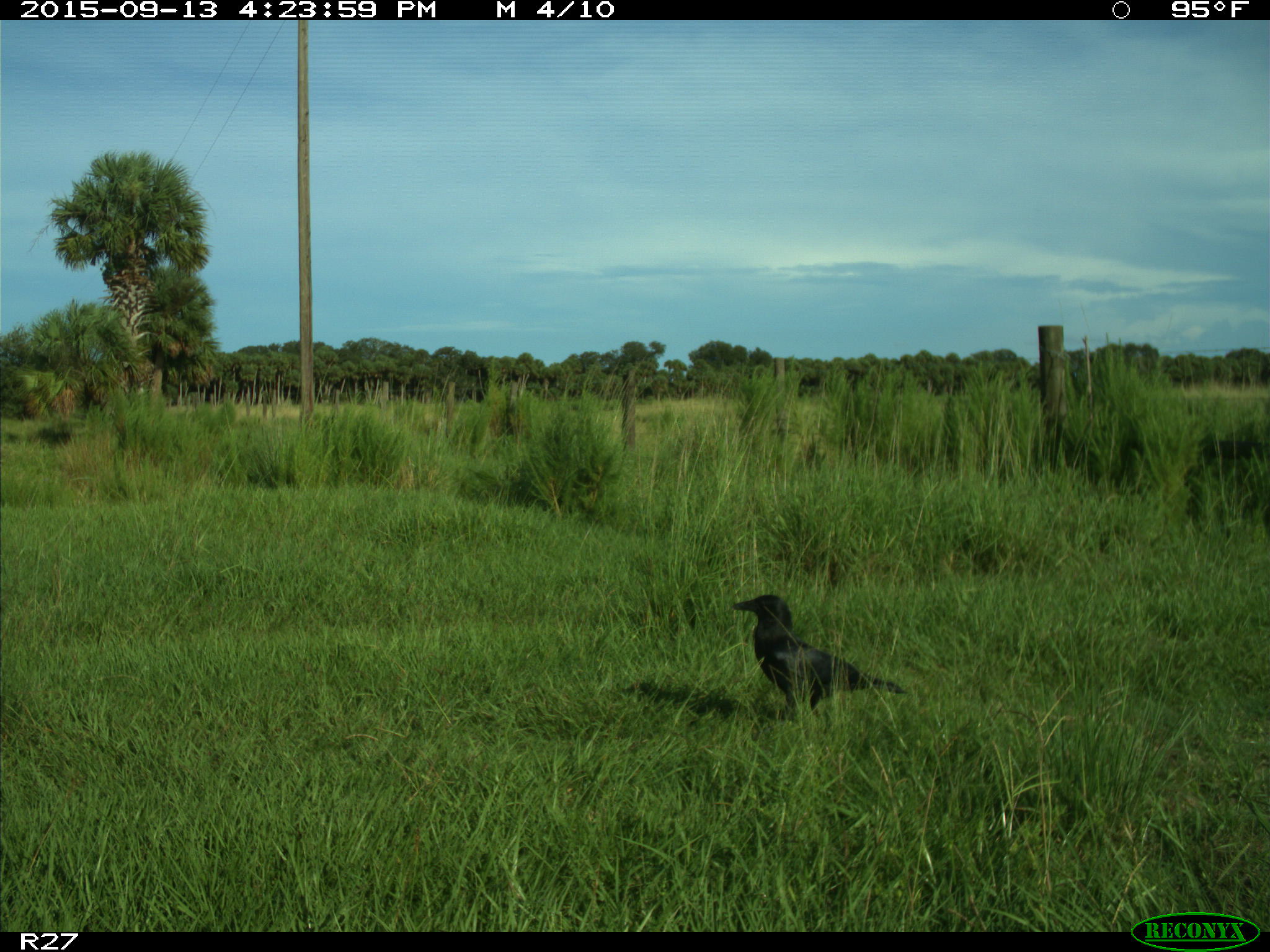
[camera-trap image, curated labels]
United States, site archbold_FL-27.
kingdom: Animalia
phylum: Chordata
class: Aves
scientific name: Aves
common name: birds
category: unidentified bird